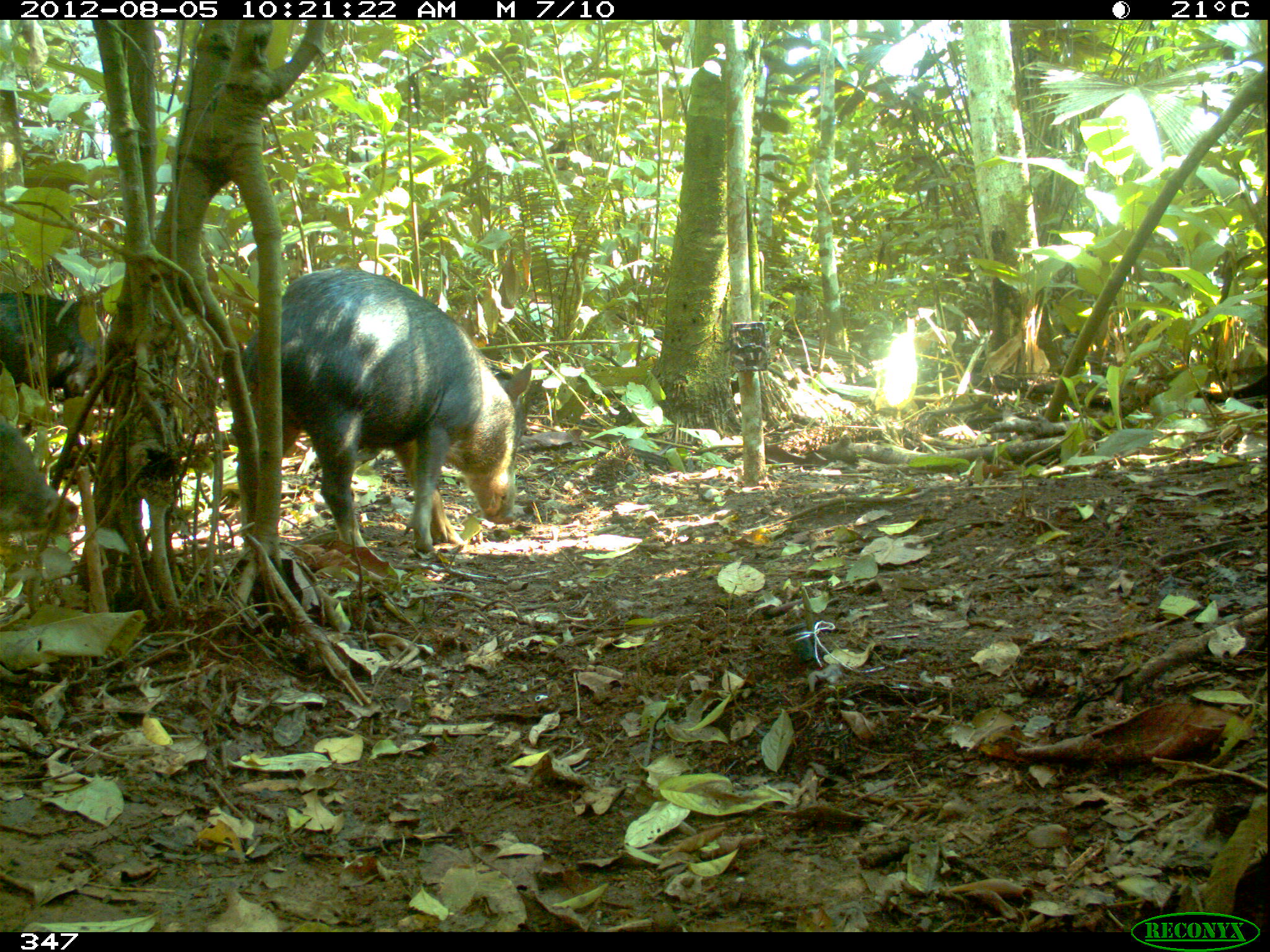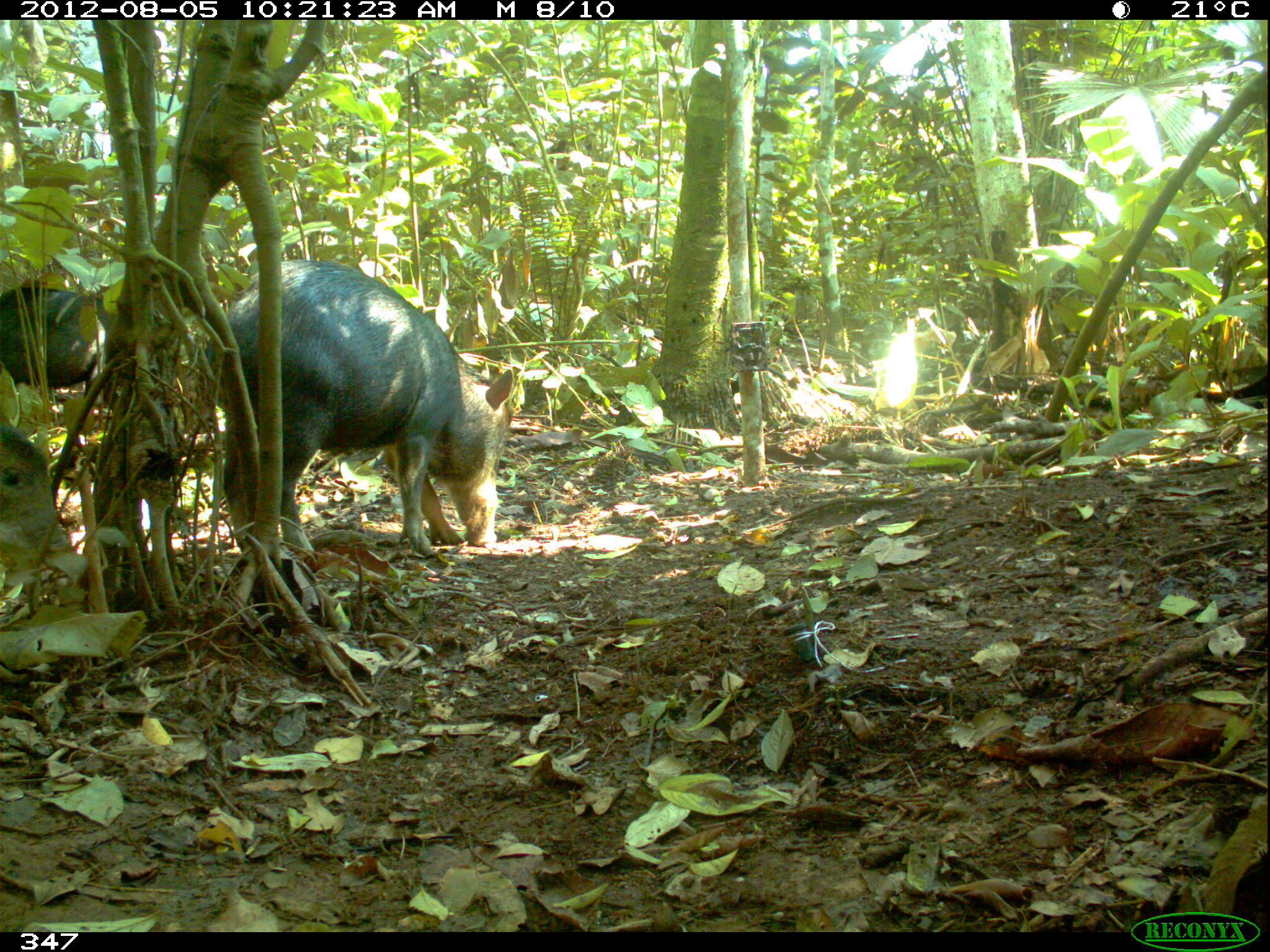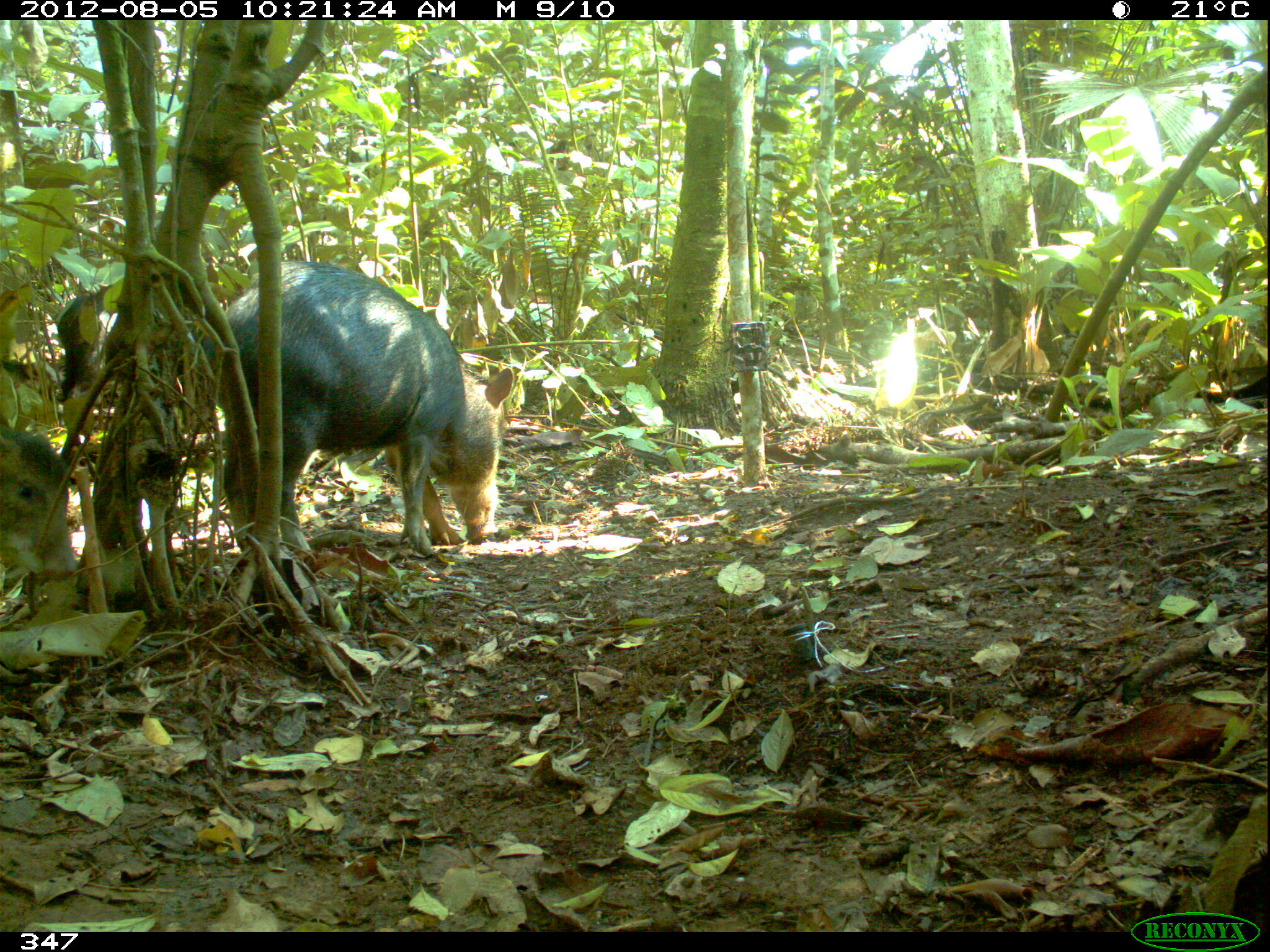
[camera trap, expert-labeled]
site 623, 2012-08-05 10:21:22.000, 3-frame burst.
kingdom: Animalia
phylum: Chordata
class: Mammalia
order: Artiodactyla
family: Tayassuidae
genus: Tayassu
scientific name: Tayassu pecari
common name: white-lipped peccary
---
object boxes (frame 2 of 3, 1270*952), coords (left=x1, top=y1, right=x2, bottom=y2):
tayassu pecari: (left=201, top=258, right=514, bottom=556); (left=0, top=285, right=107, bottom=398); (left=0, top=424, right=70, bottom=573)